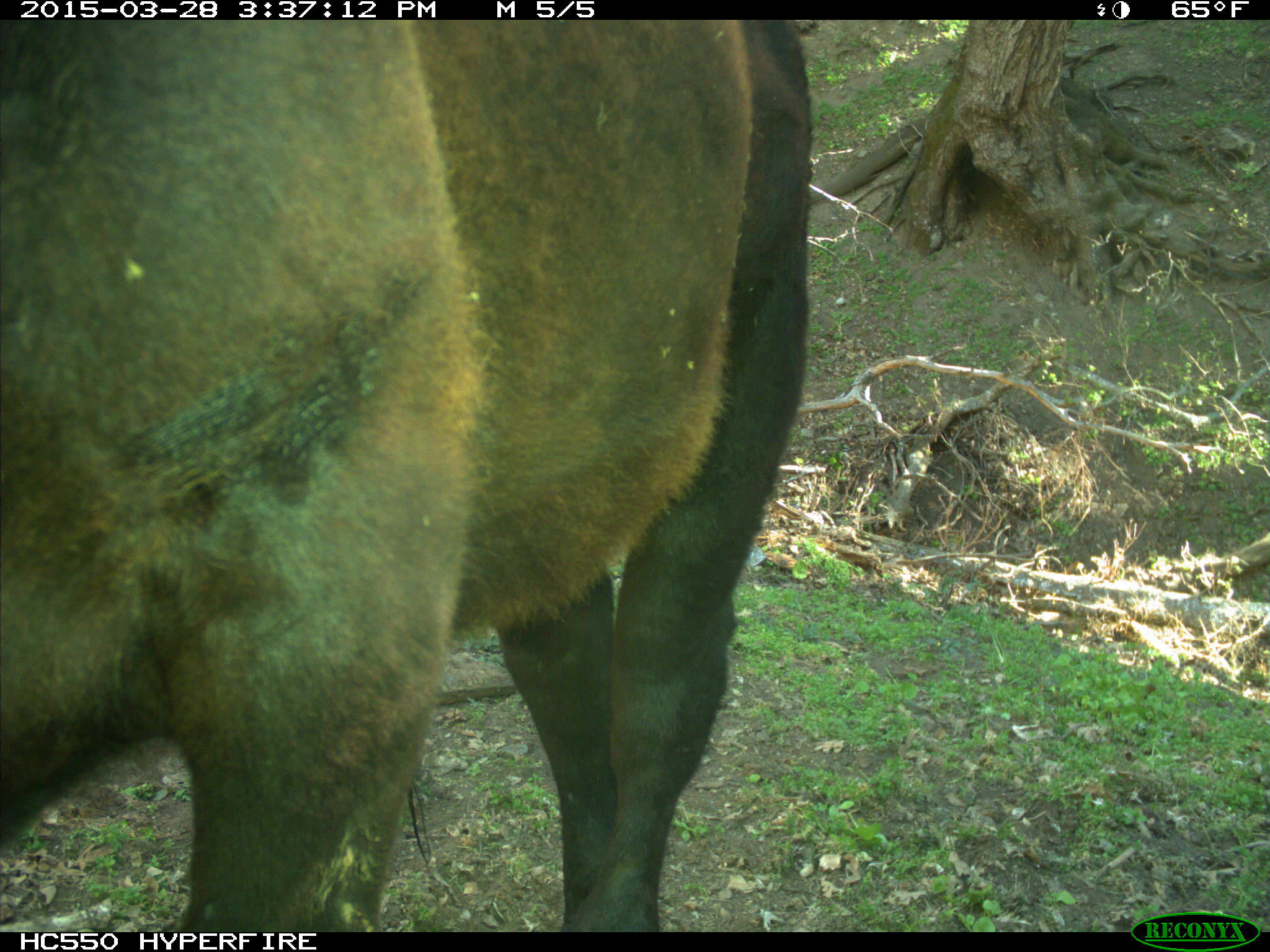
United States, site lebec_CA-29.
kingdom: Animalia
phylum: Chordata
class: Mammalia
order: Artiodactyla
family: Bovidae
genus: Bos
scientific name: Bos taurus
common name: domestic cow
Bos taurus (domestic cow).